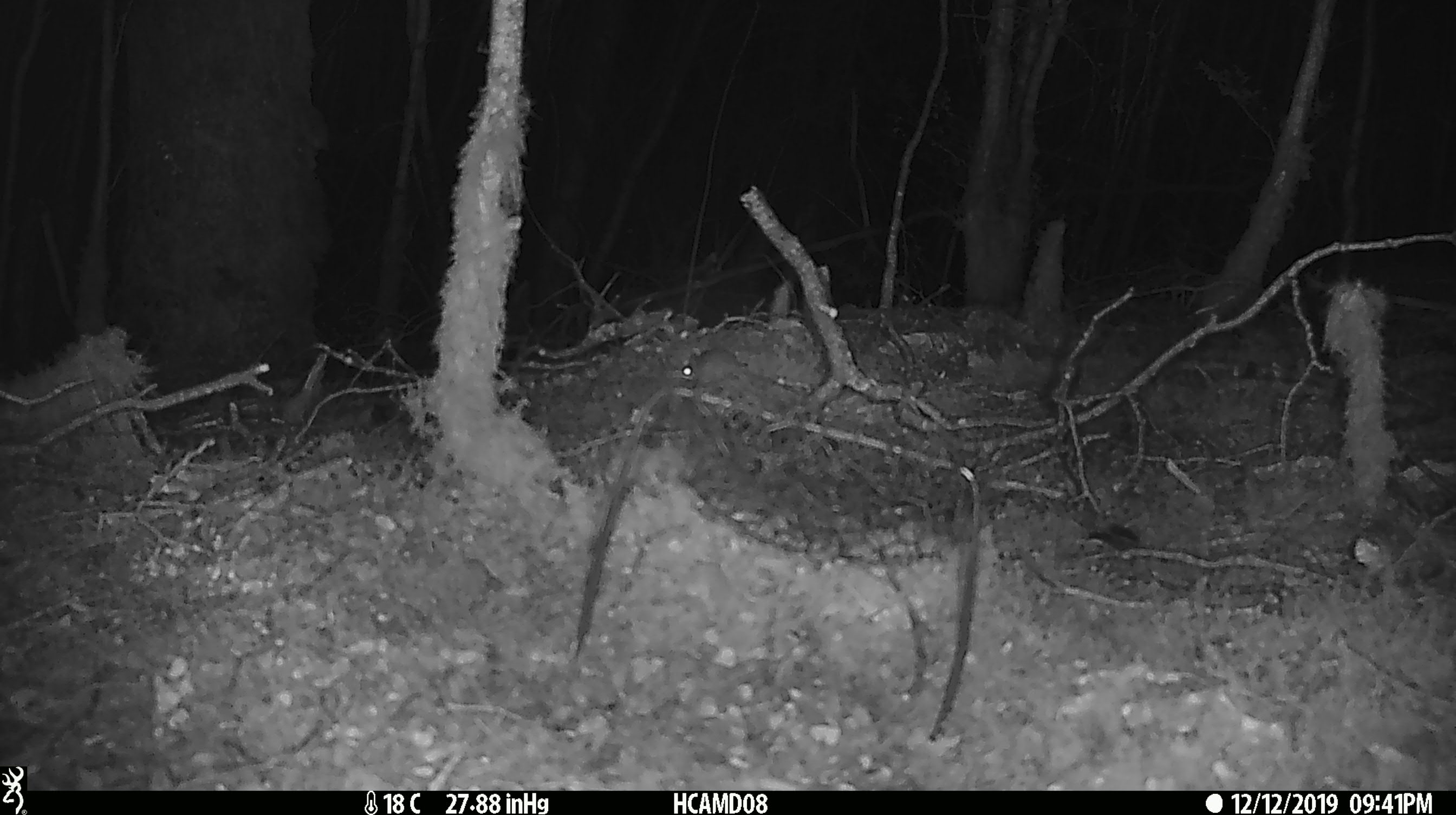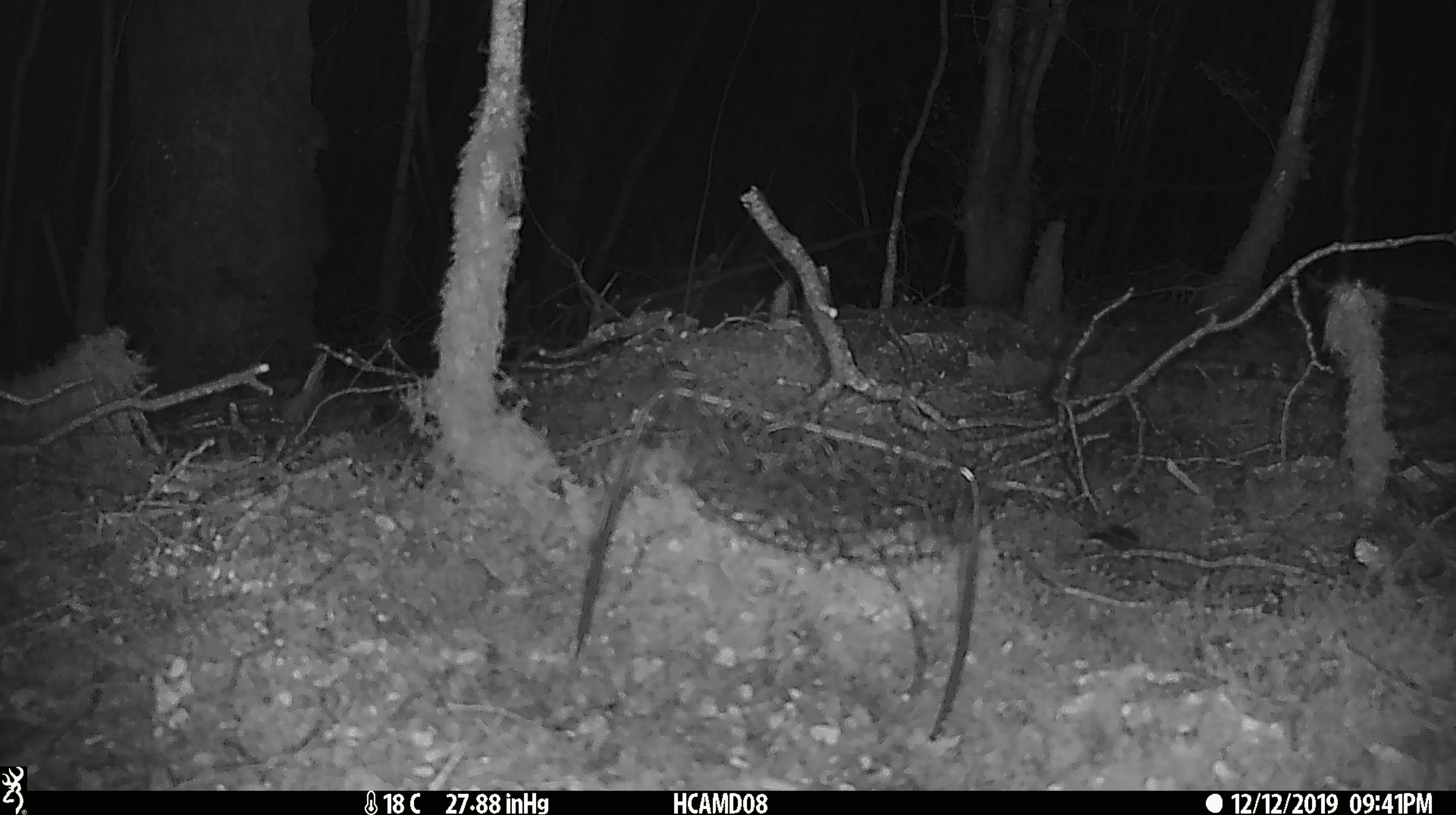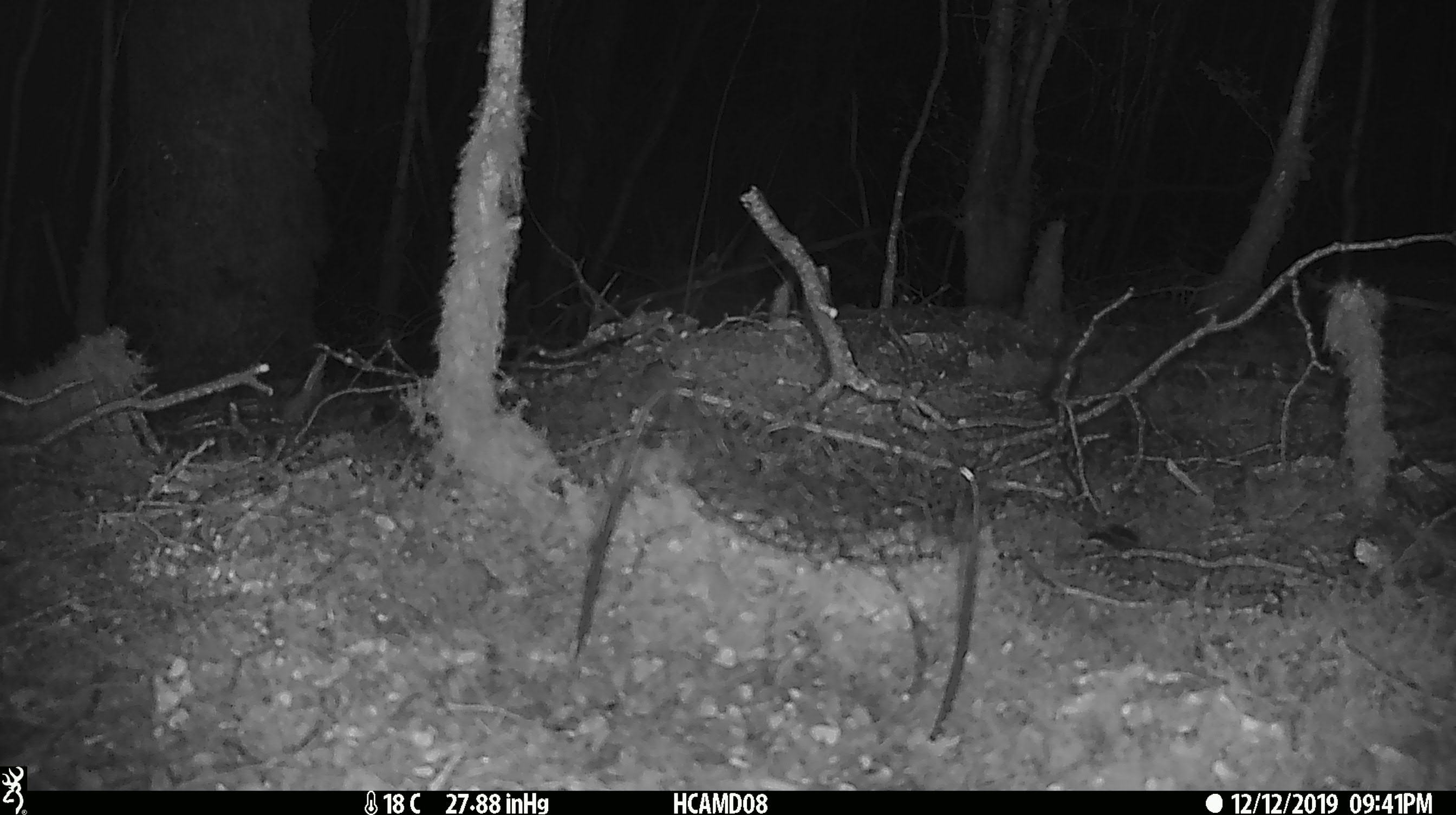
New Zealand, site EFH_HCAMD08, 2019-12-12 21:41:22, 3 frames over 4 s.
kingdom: Animalia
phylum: Chordata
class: Mammalia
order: Rodentia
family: Muridae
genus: Mus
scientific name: Mus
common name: mouse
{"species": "mouse (Mus)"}